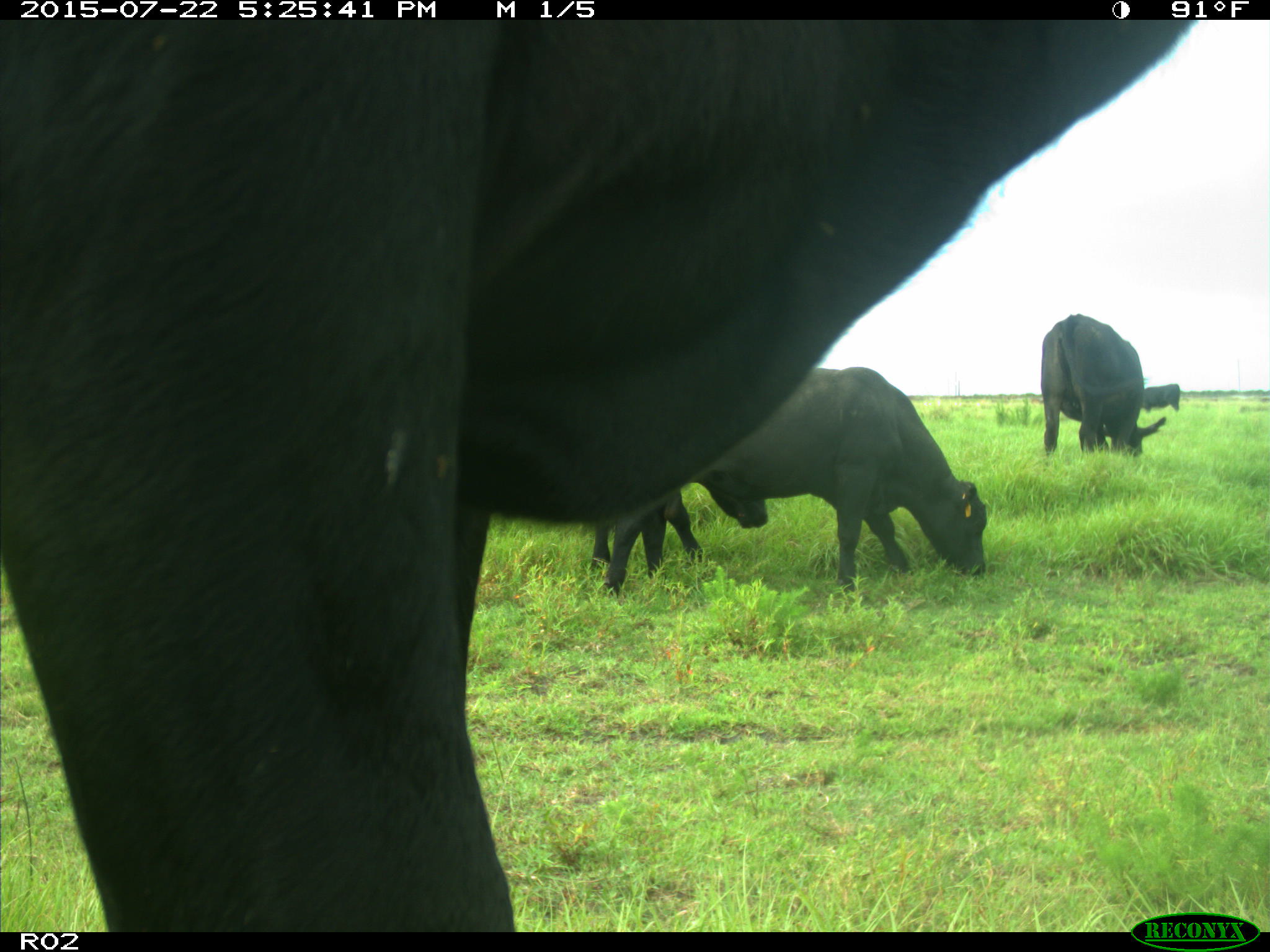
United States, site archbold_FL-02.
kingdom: Animalia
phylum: Chordata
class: Mammalia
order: Artiodactyla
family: Bovidae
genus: Bos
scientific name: Bos taurus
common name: domestic cow